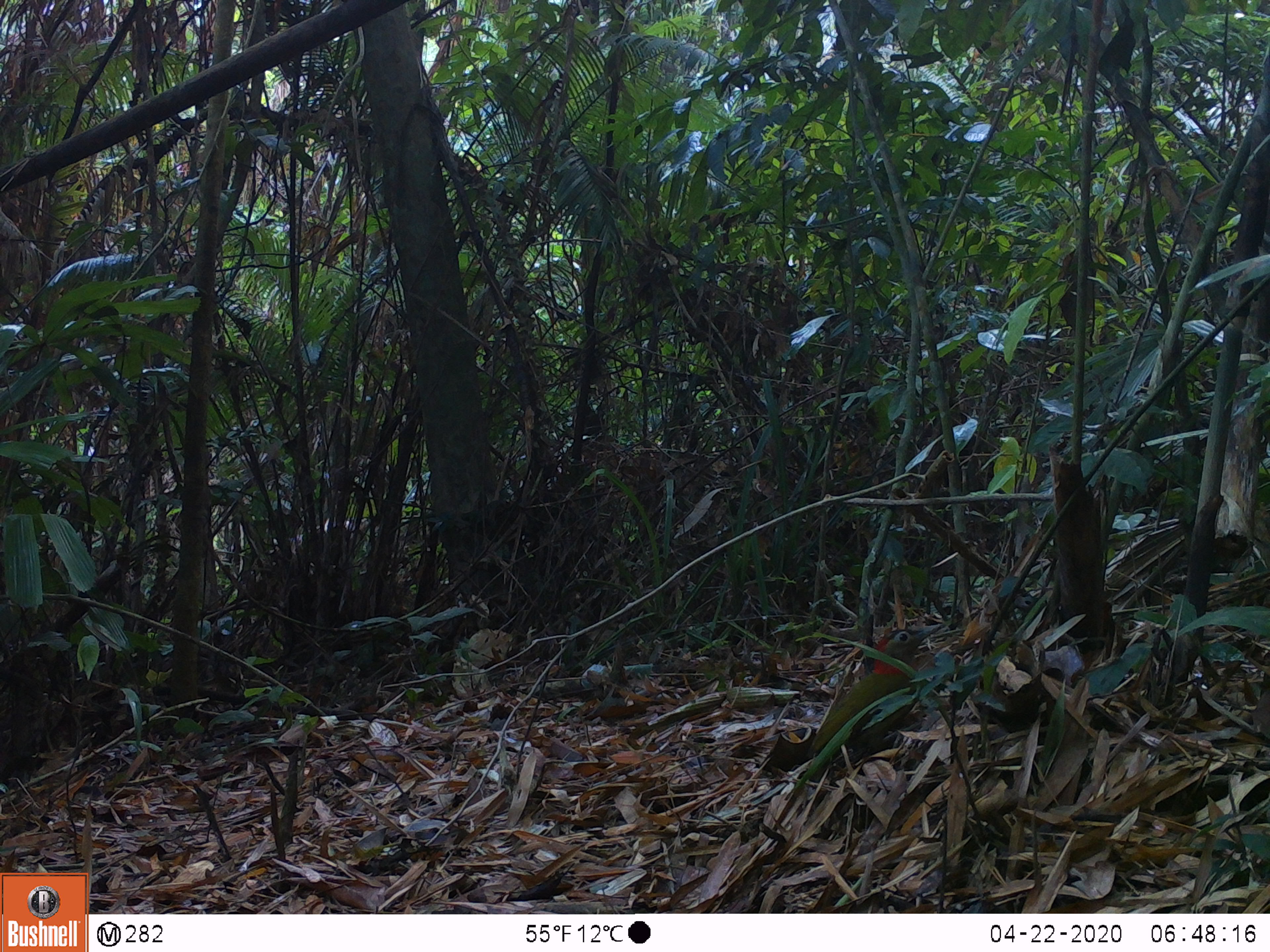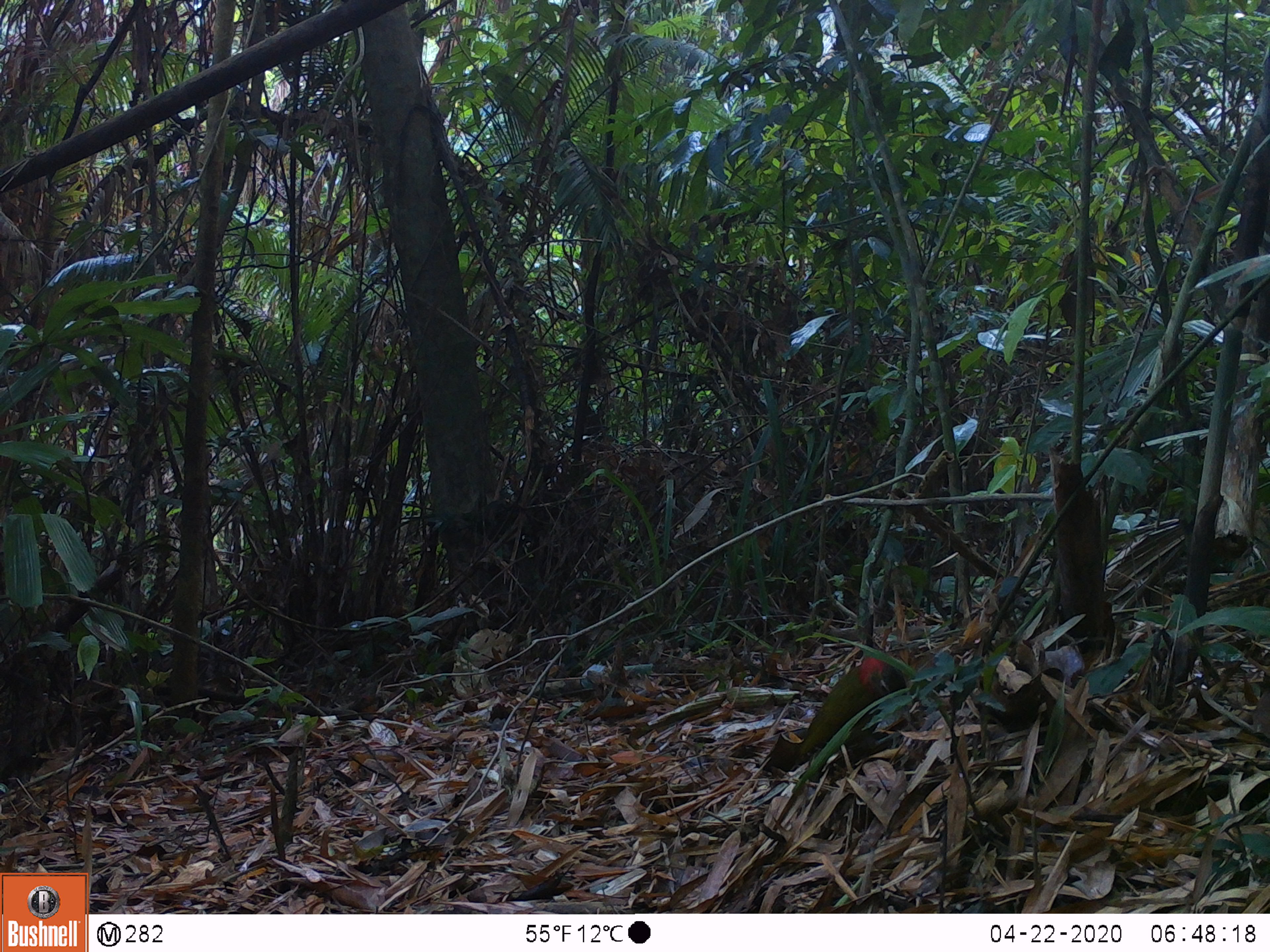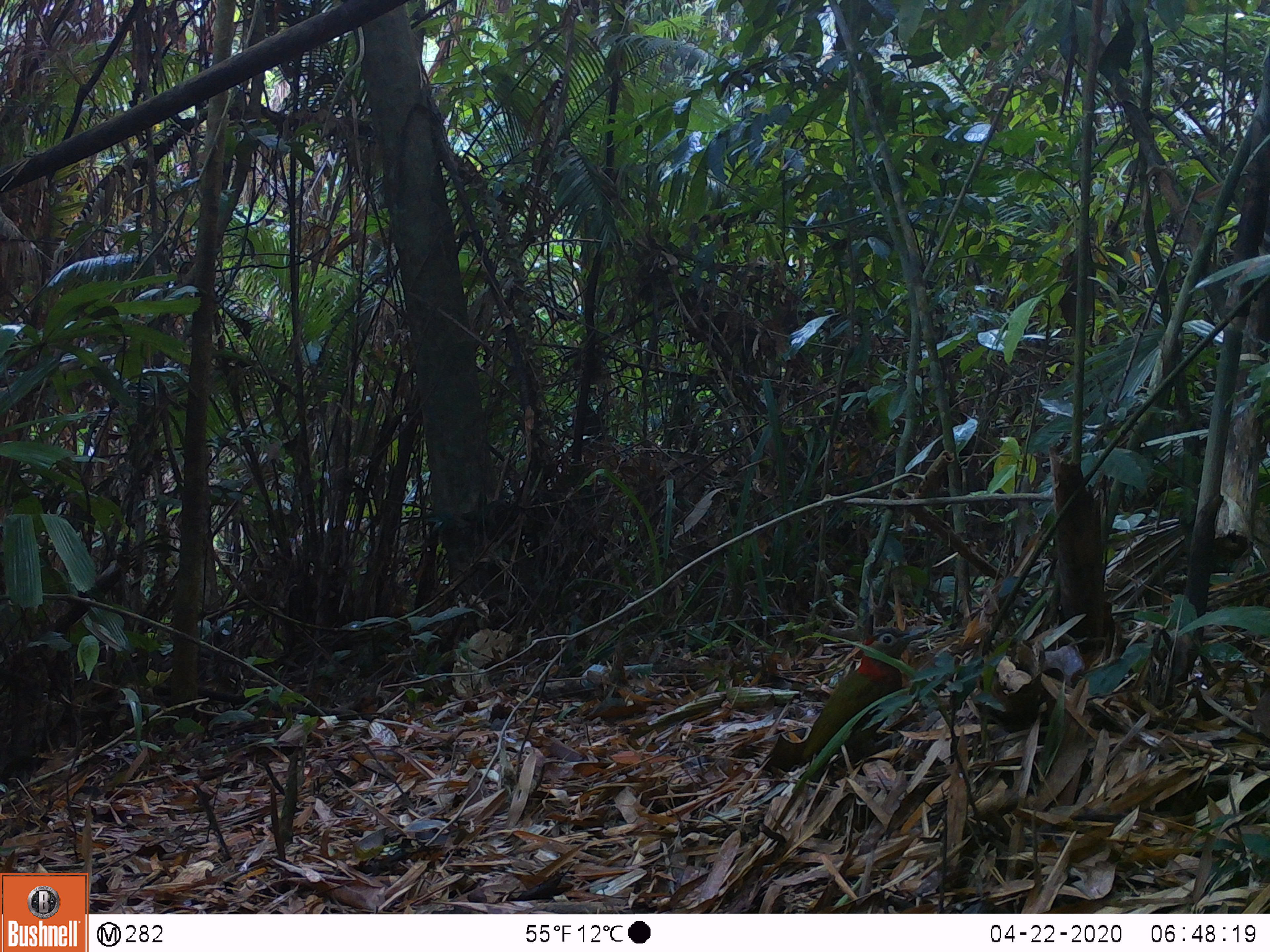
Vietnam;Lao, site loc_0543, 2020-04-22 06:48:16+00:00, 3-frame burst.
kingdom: Animalia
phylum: Chordata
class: Aves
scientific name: Aves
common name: bird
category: unidentified bird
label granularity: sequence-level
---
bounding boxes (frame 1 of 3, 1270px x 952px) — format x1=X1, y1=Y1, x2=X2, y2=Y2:
unidentified bird: x1=862, y1=623, x2=946, y2=676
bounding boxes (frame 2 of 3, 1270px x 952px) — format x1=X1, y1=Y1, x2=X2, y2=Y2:
unidentified bird: x1=797, y1=656, x2=907, y2=764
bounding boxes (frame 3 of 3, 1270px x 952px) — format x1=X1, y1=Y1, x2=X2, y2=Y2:
unidentified bird: x1=801, y1=628, x2=932, y2=764